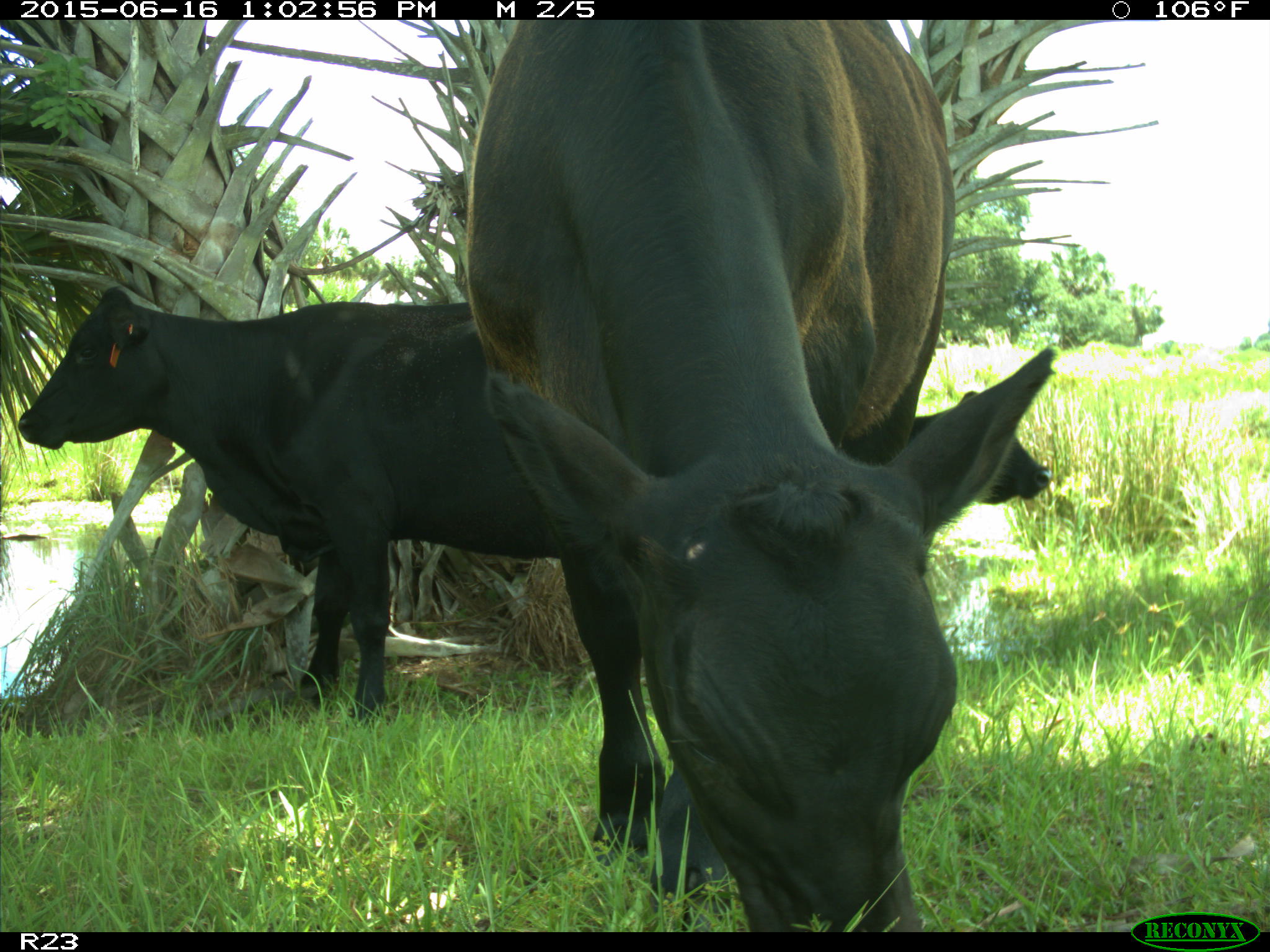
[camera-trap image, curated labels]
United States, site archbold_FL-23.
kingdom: Animalia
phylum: Chordata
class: Mammalia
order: Artiodactyla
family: Bovidae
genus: Bos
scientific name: Bos taurus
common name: domestic cow